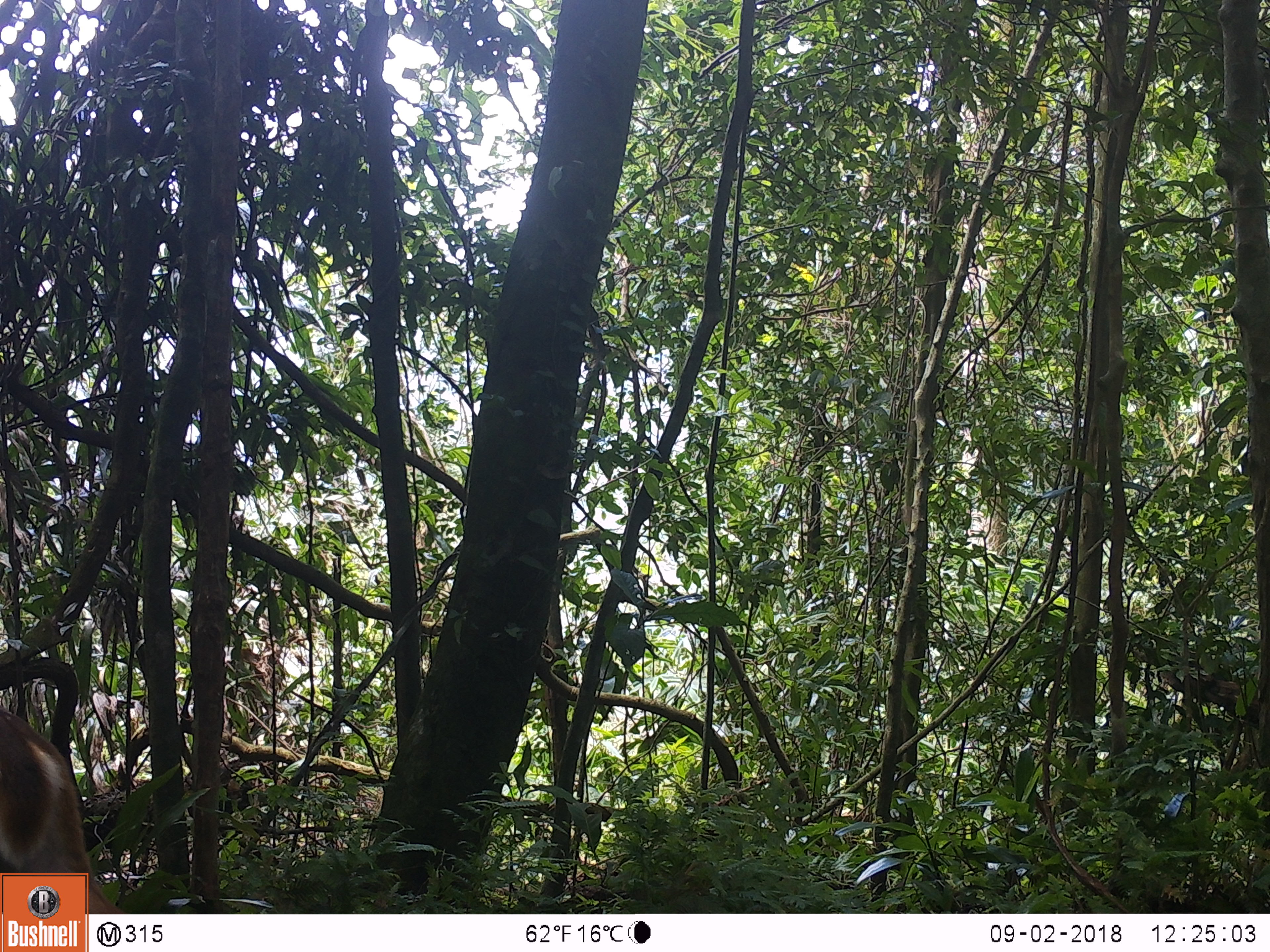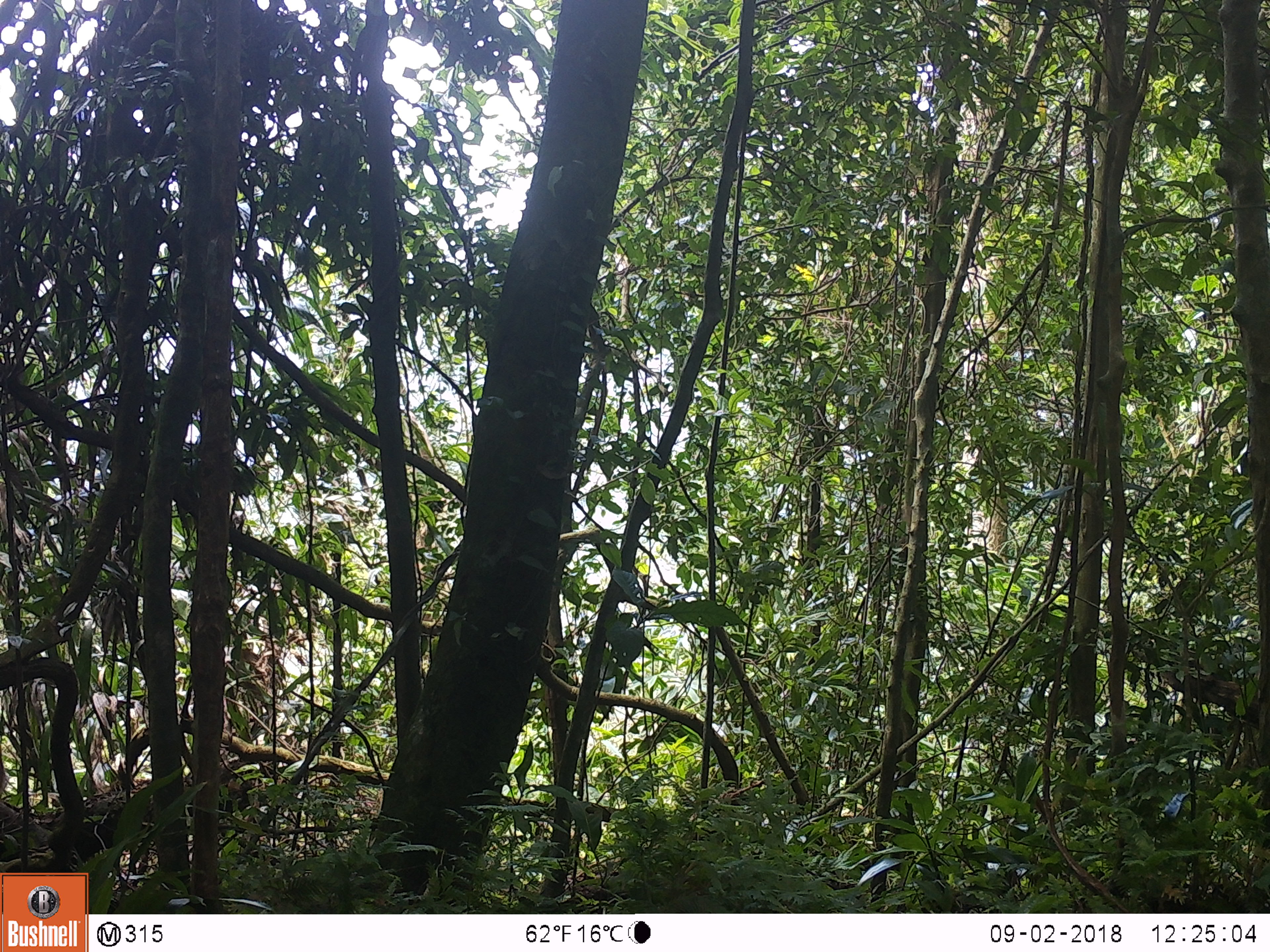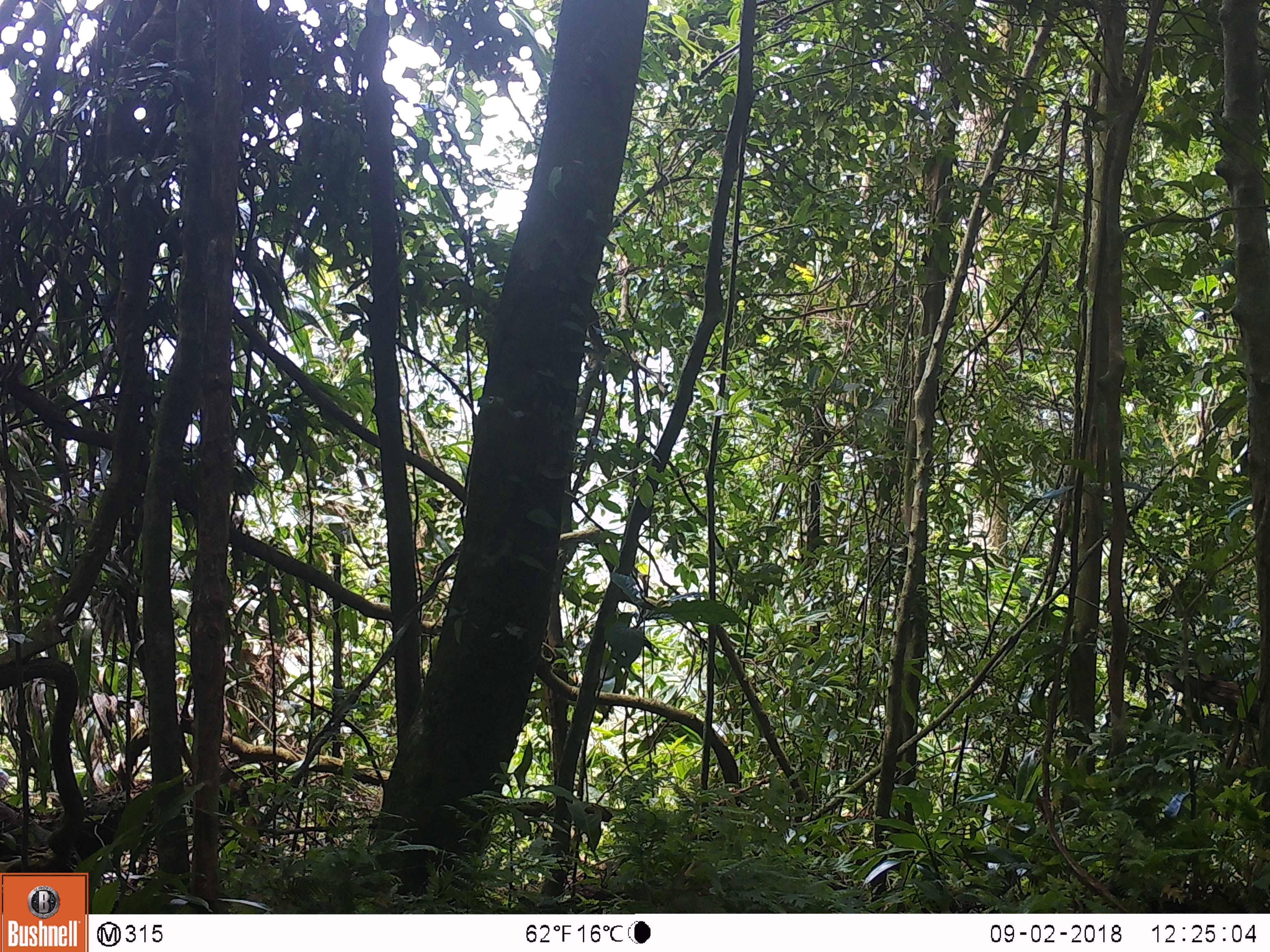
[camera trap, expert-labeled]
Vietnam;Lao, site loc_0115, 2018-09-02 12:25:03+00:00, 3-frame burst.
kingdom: Animalia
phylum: Chordata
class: Mammalia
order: Artiodactyla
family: Cervidae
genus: Muntiacus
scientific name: Muntiacus vuquangensis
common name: large-antlered muntjac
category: large antlered muntjac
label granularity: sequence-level